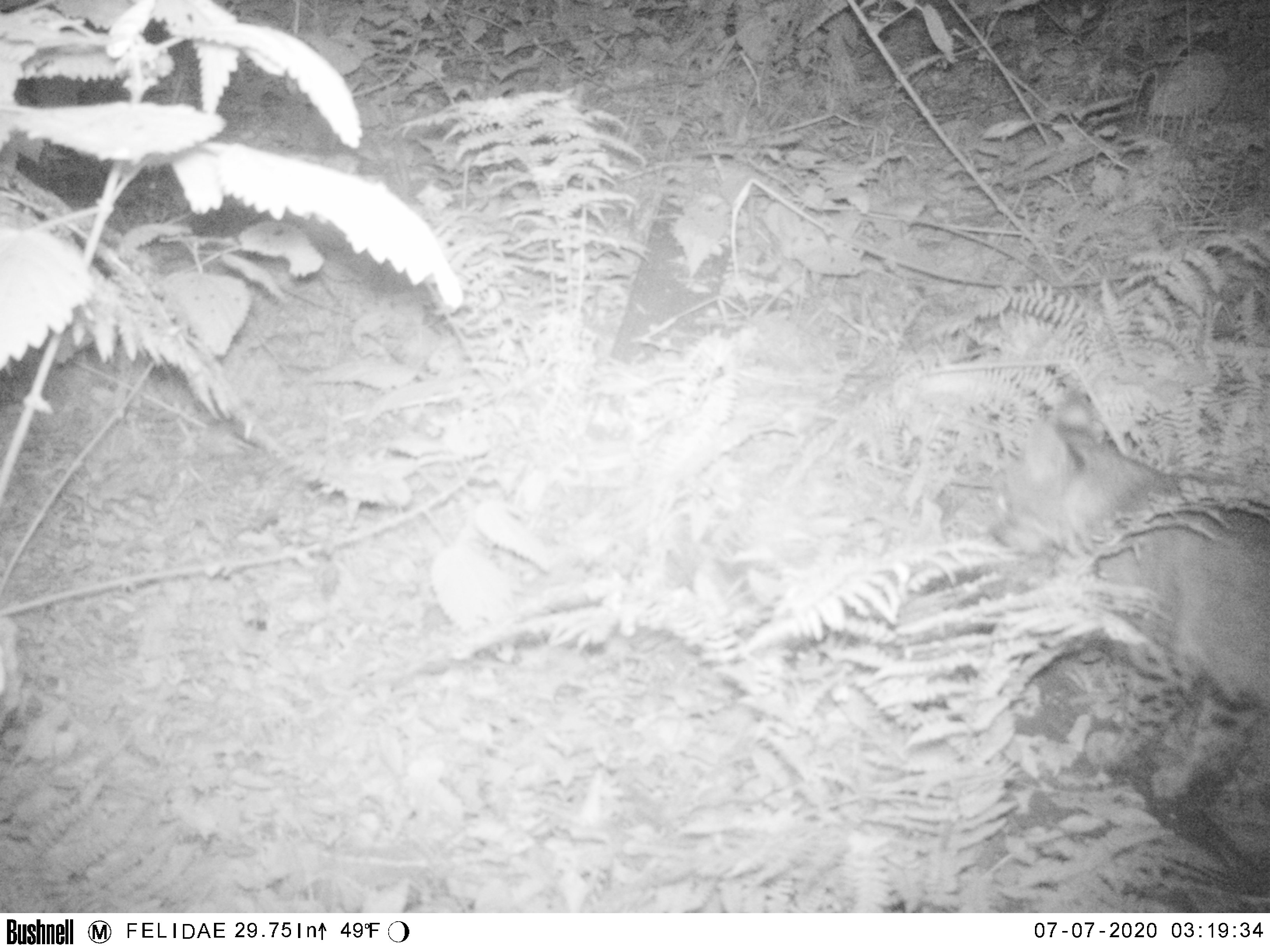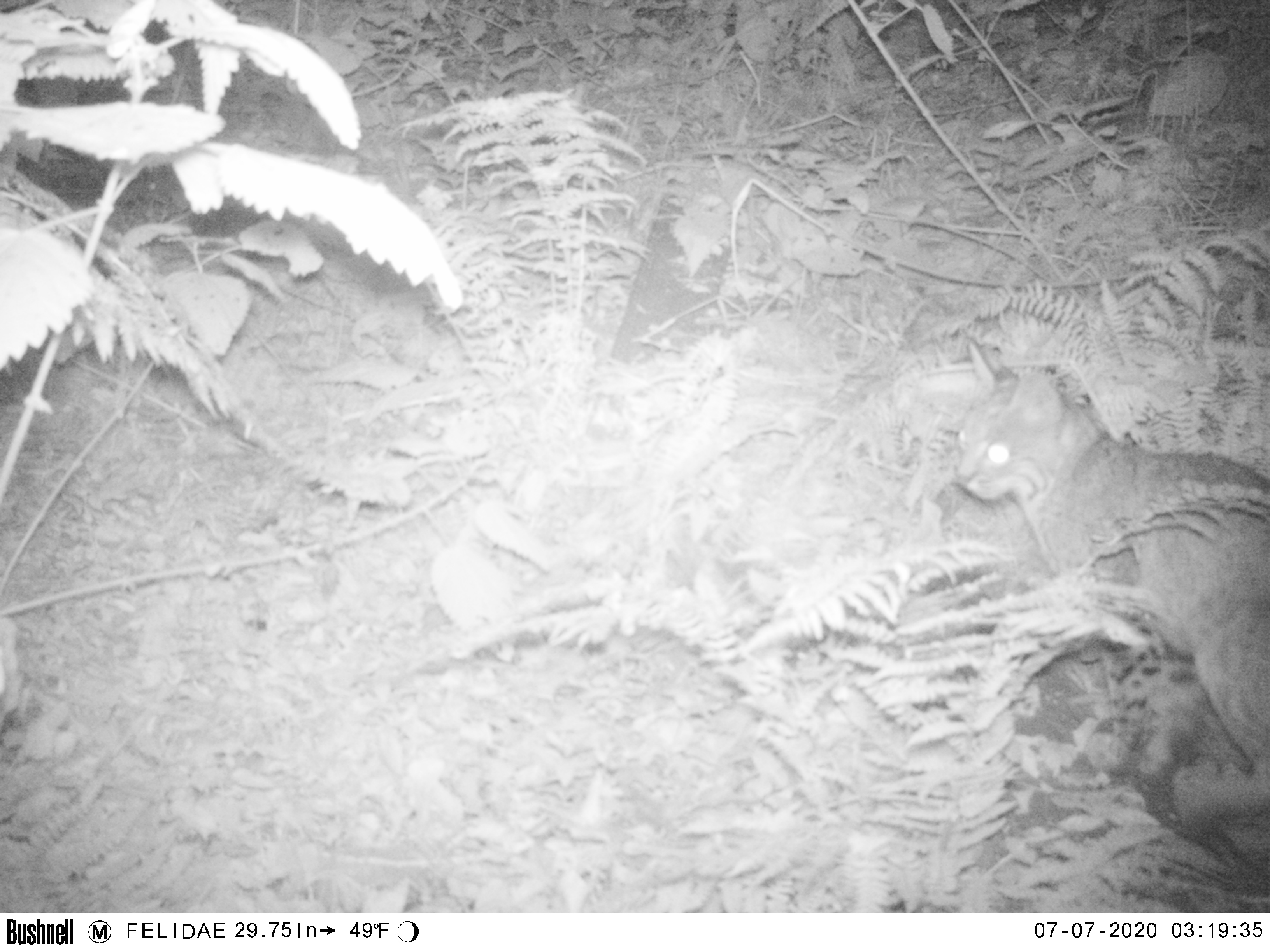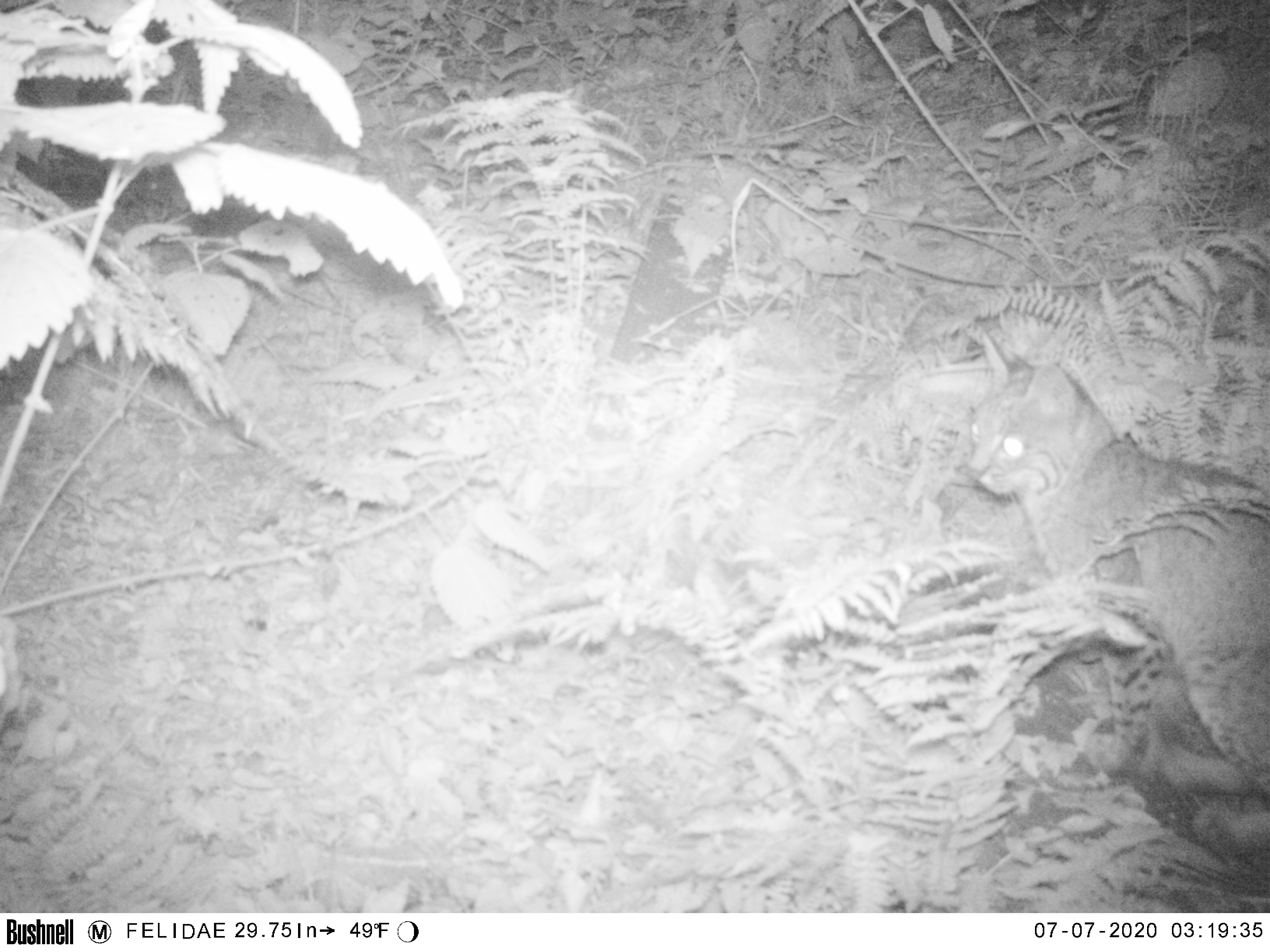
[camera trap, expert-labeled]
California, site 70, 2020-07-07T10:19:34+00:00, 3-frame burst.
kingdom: Animalia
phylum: Chordata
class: Mammalia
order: Carnivora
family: Felidae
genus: Lynx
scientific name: Lynx rufus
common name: bobcat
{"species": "bobcat (Lynx rufus)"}